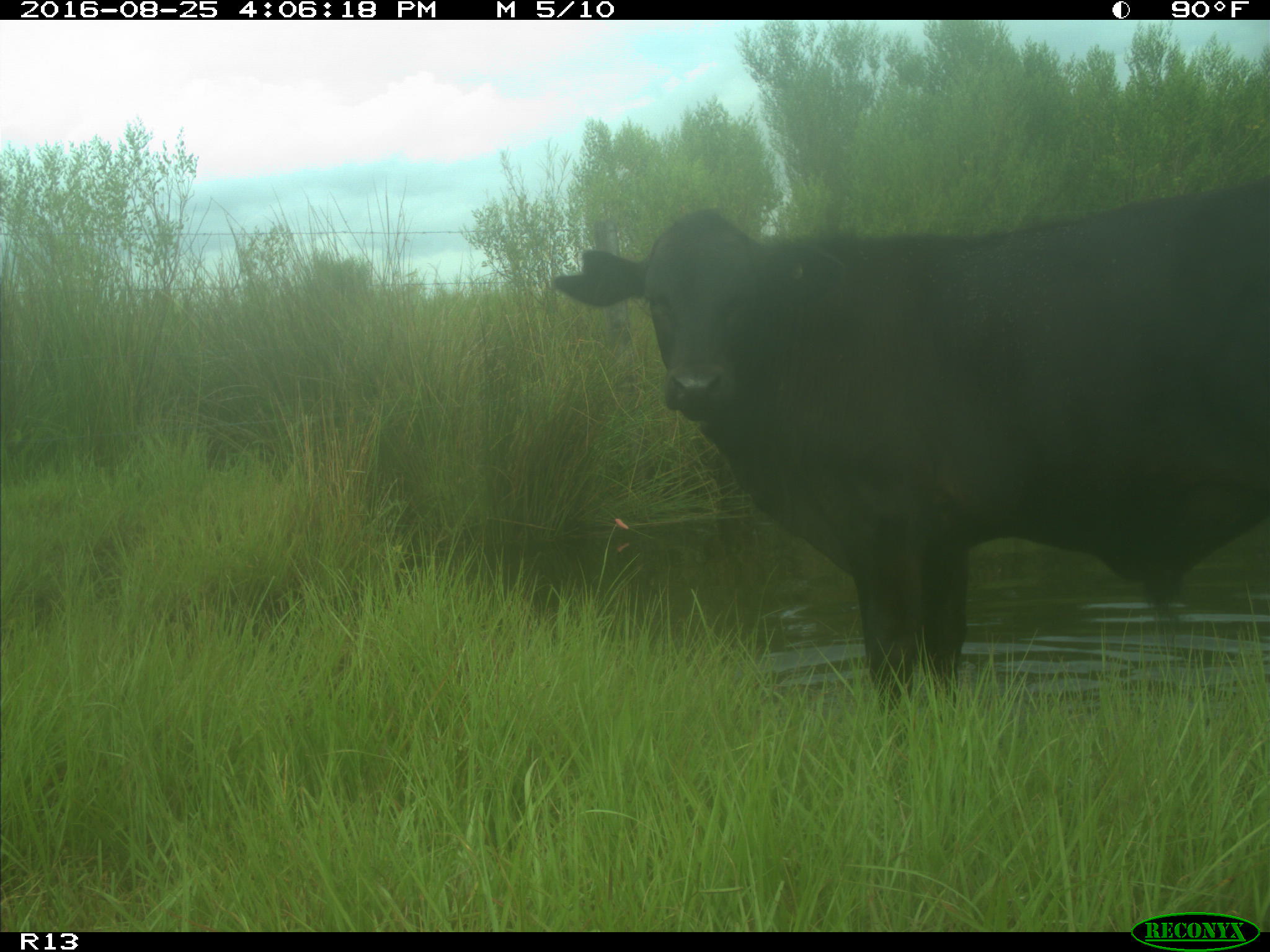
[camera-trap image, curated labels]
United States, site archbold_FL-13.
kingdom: Animalia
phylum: Chordata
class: Mammalia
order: Artiodactyla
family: Bovidae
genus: Bos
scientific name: Bos taurus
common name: domestic cow